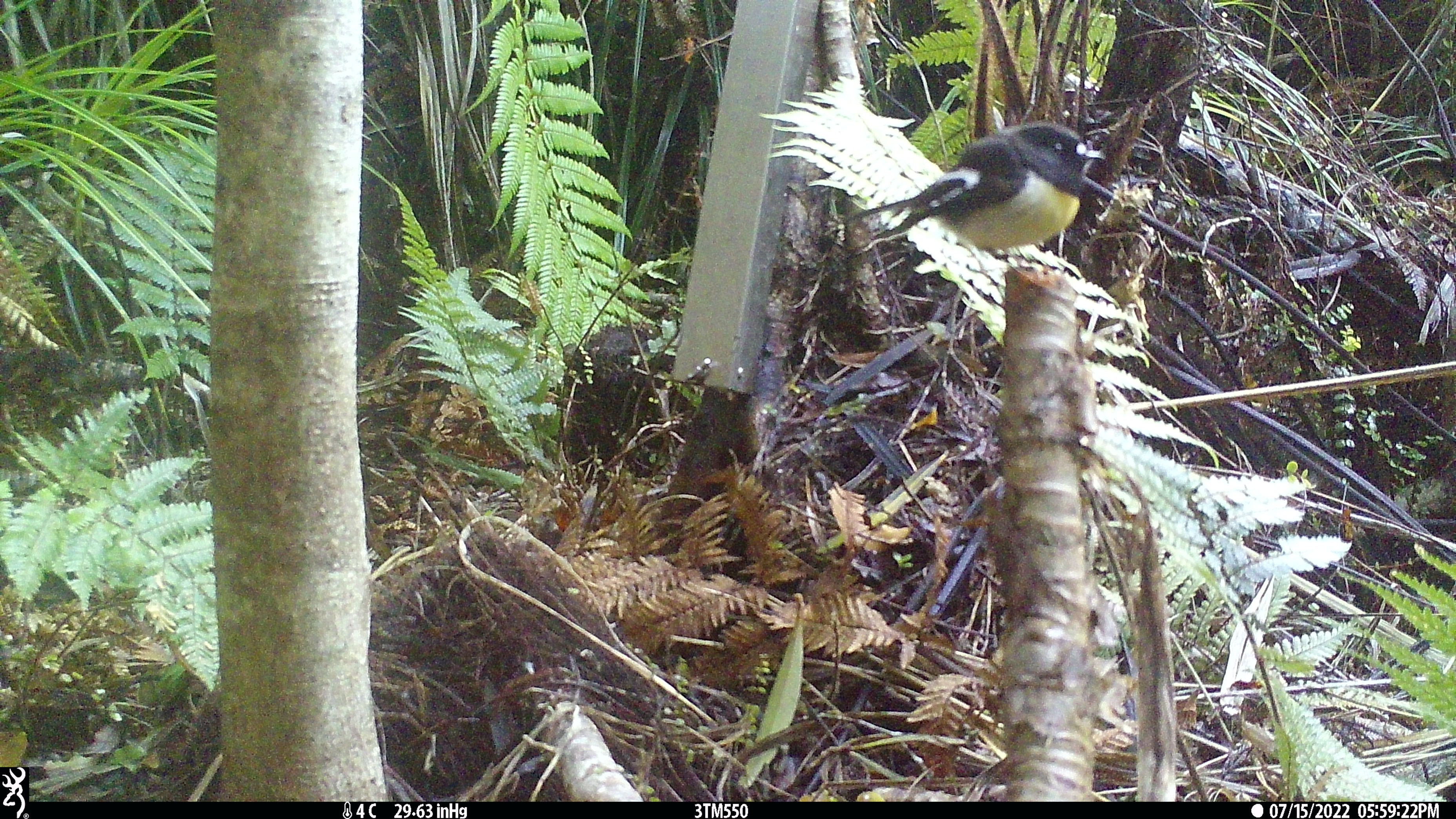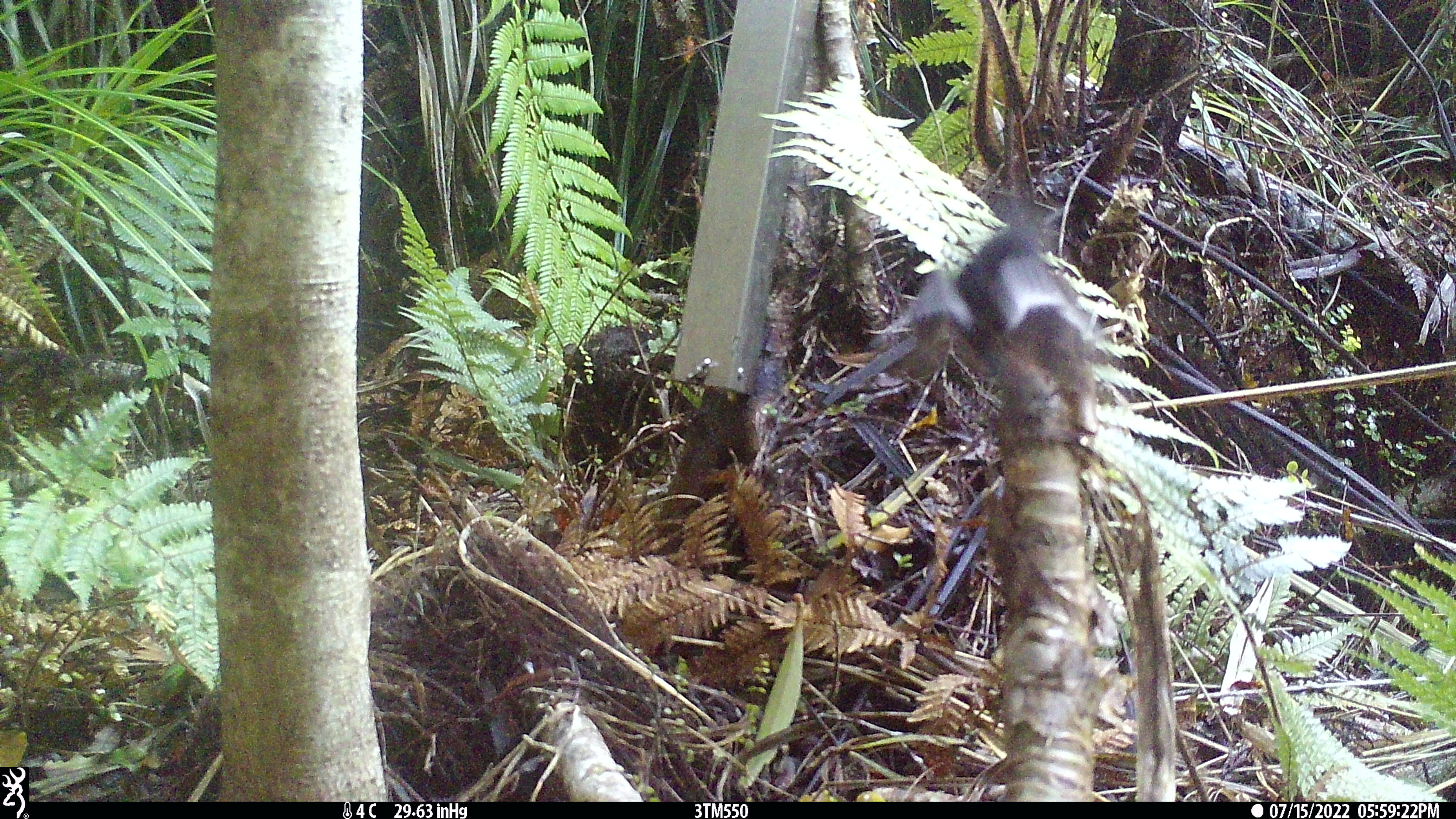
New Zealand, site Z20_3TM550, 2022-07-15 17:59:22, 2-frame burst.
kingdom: Animalia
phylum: Chordata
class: Aves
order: Passeriformes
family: Petroicidae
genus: Petroica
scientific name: Petroica macrocephala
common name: tomtit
Tomtit (Petroica macrocephala).